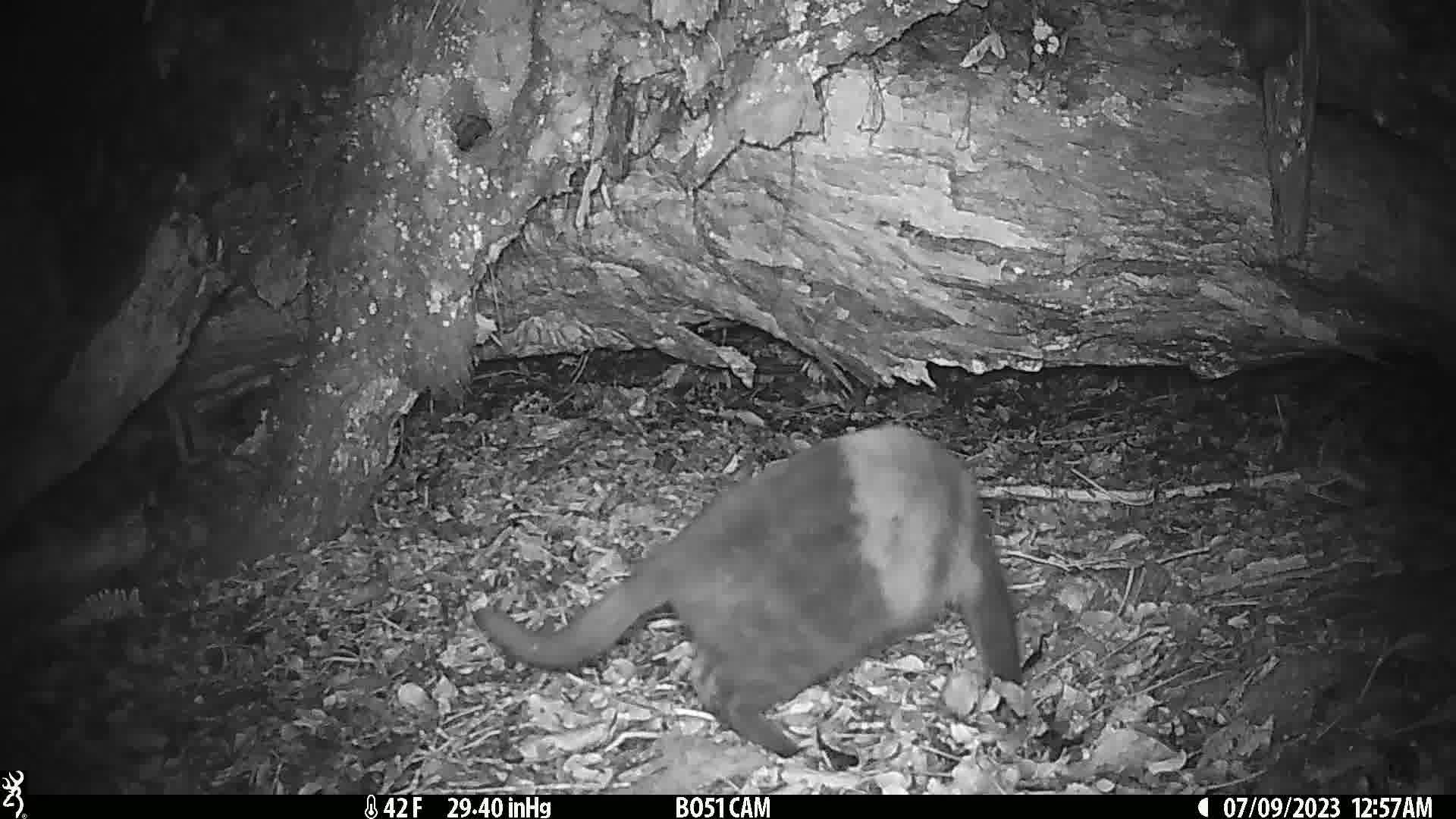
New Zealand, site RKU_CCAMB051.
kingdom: Animalia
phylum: Chordata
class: Mammalia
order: Carnivora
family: Felidae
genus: Felis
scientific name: Felis catus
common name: domestic cat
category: cat